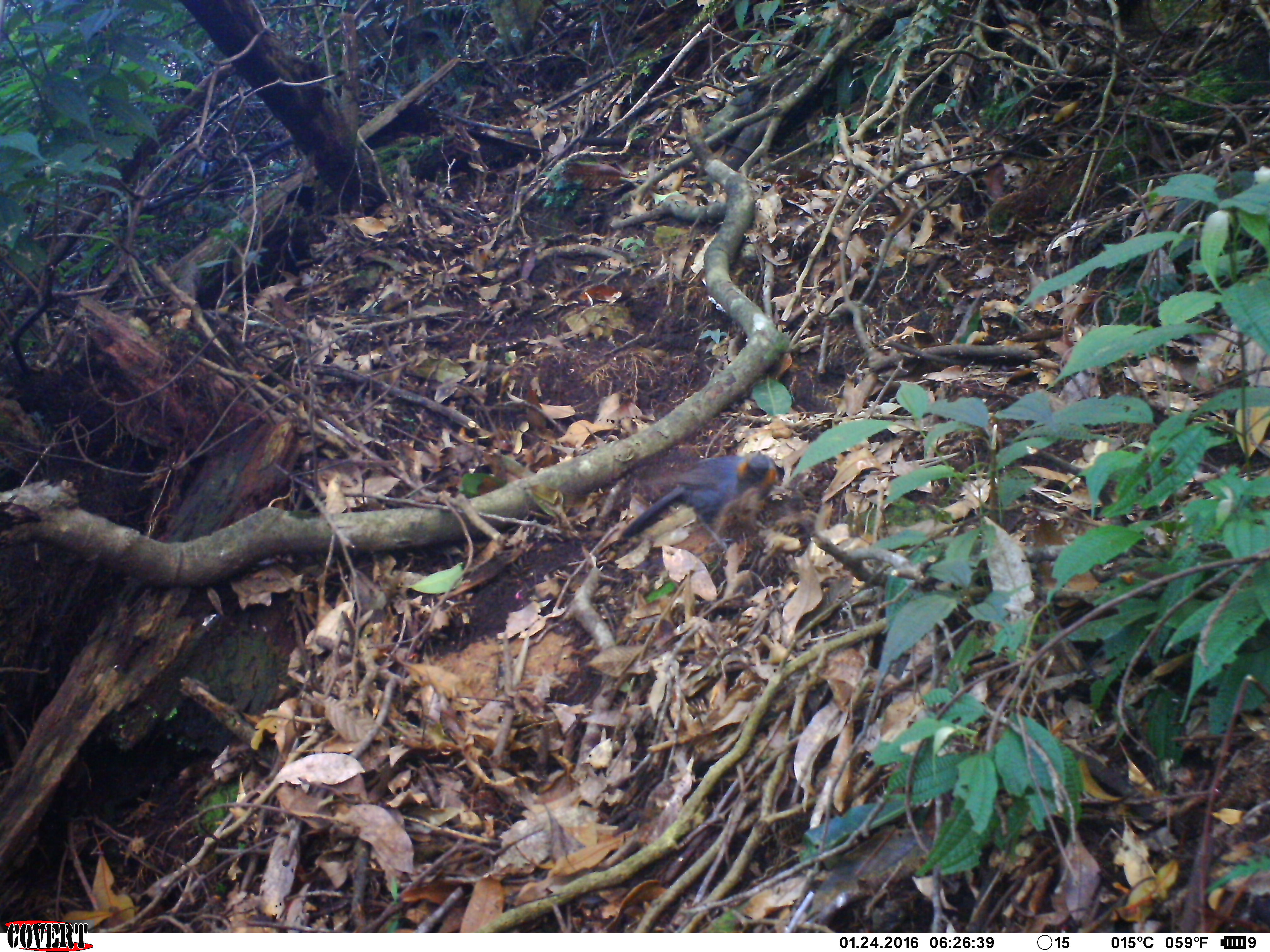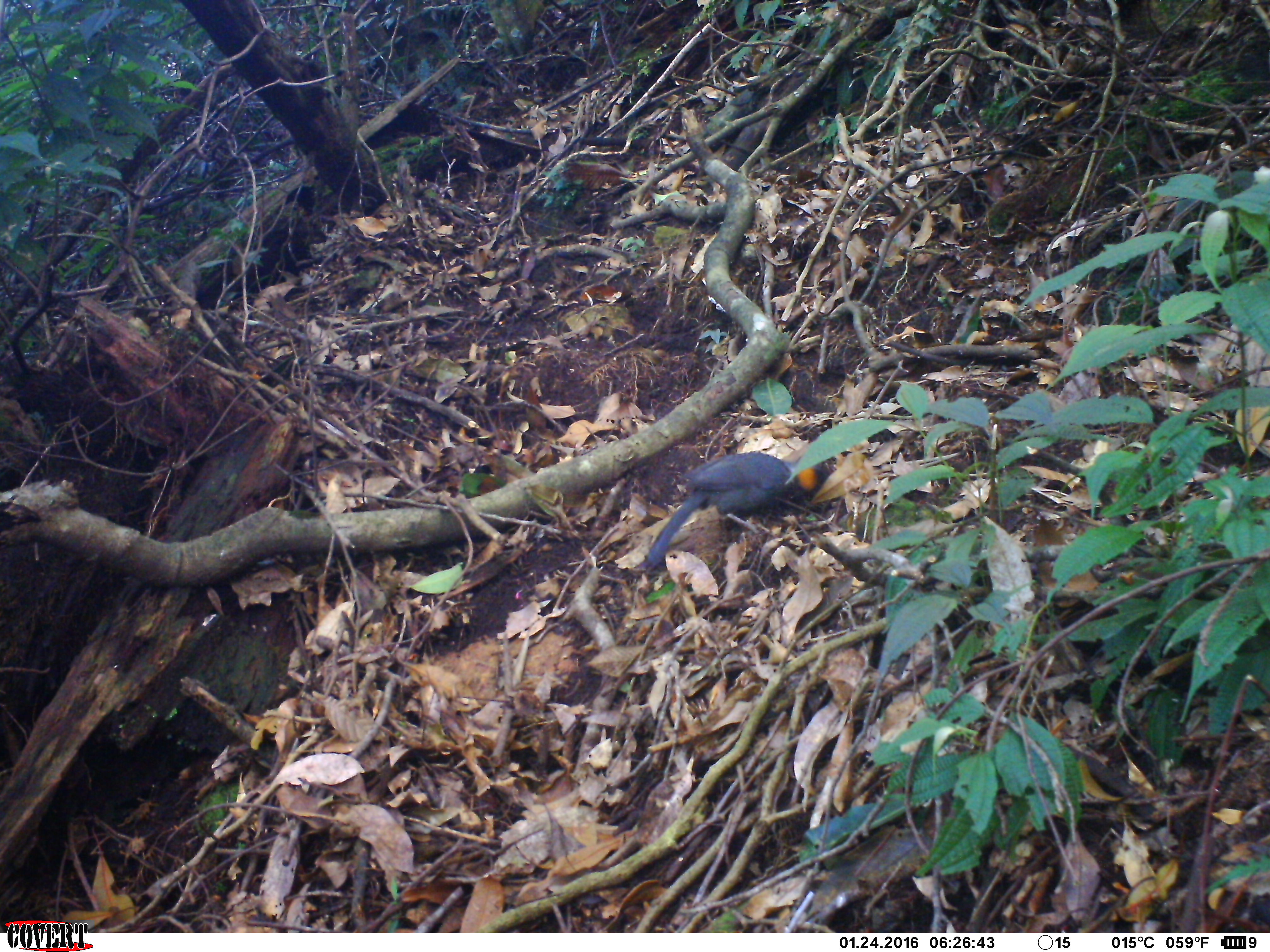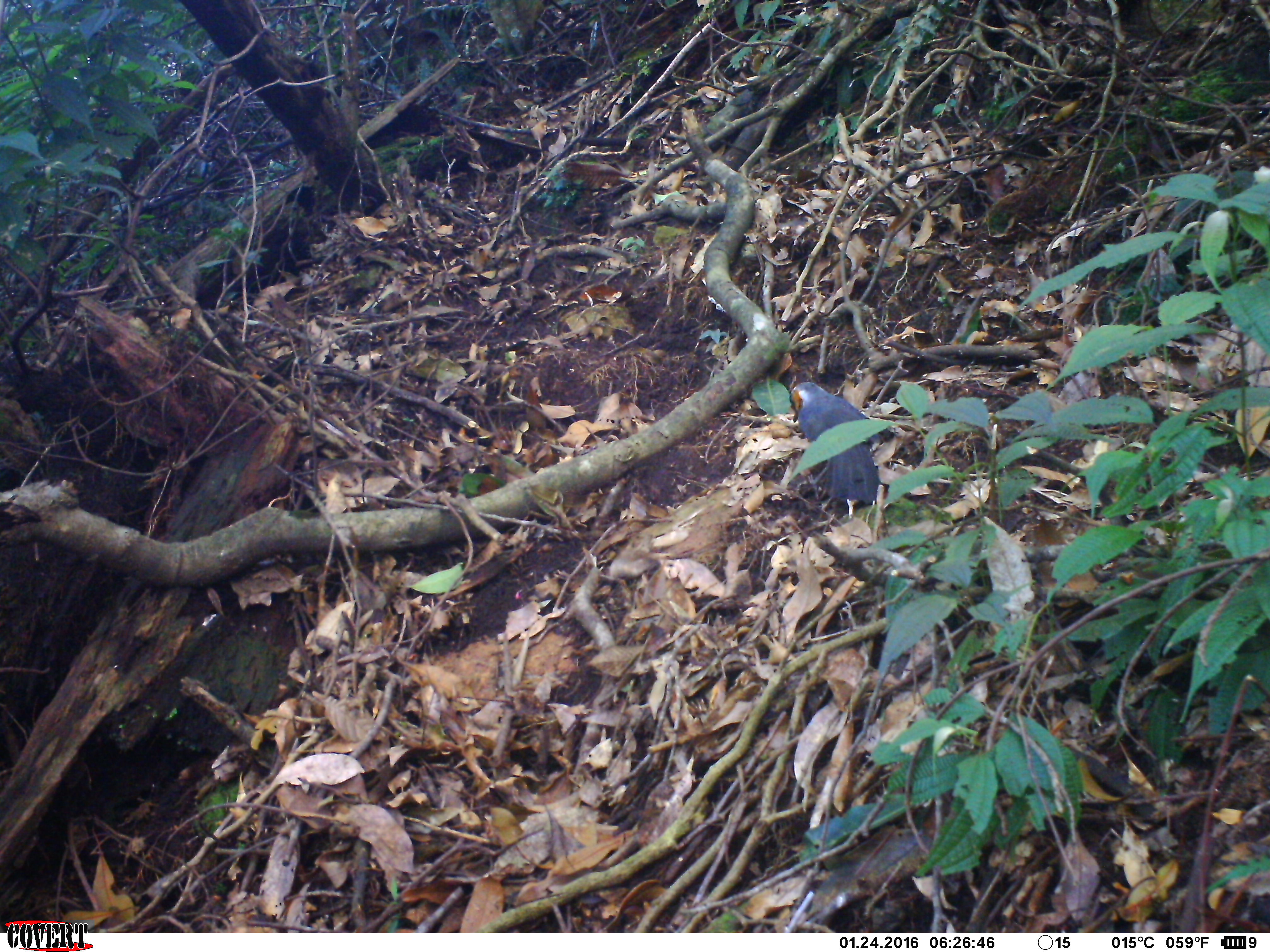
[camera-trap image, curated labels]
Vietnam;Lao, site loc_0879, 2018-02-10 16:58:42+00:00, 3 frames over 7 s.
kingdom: Animalia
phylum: Chordata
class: Aves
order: Passeriformes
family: Leiothrichidae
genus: Garrulax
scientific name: Garrulax castanotis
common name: rufous-cheeked laughingthrush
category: rufous cheeked laughingthrush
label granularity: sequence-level